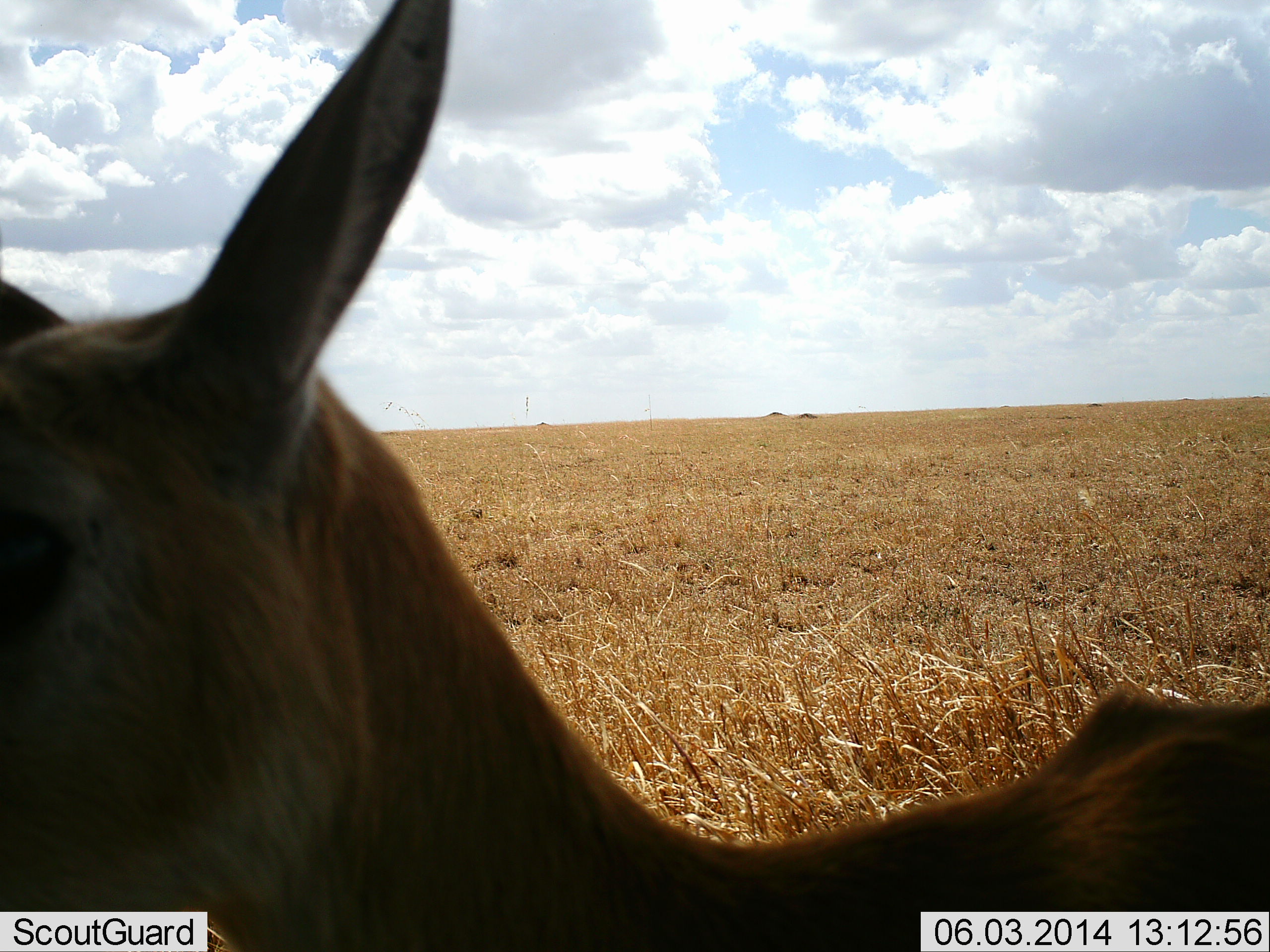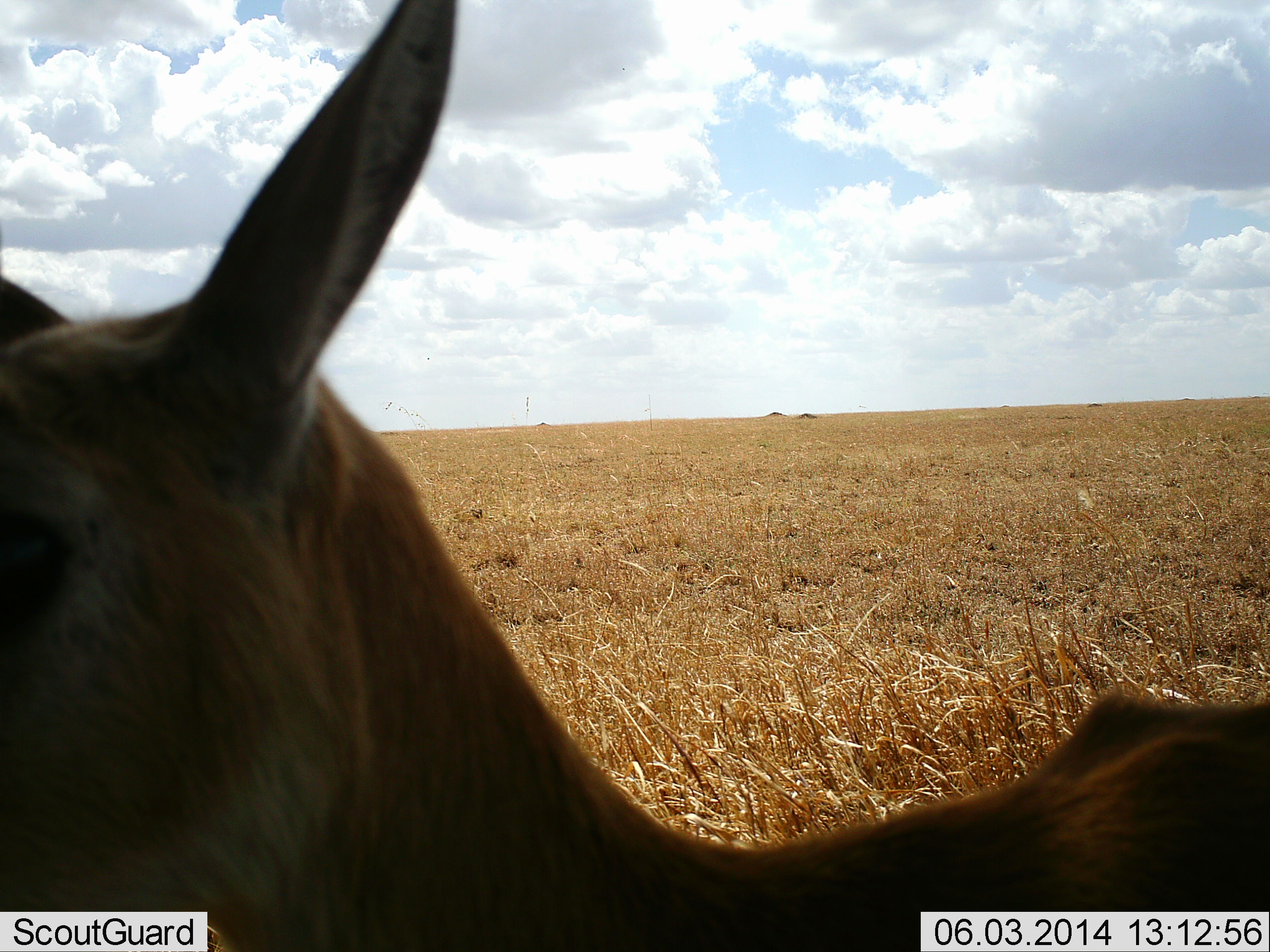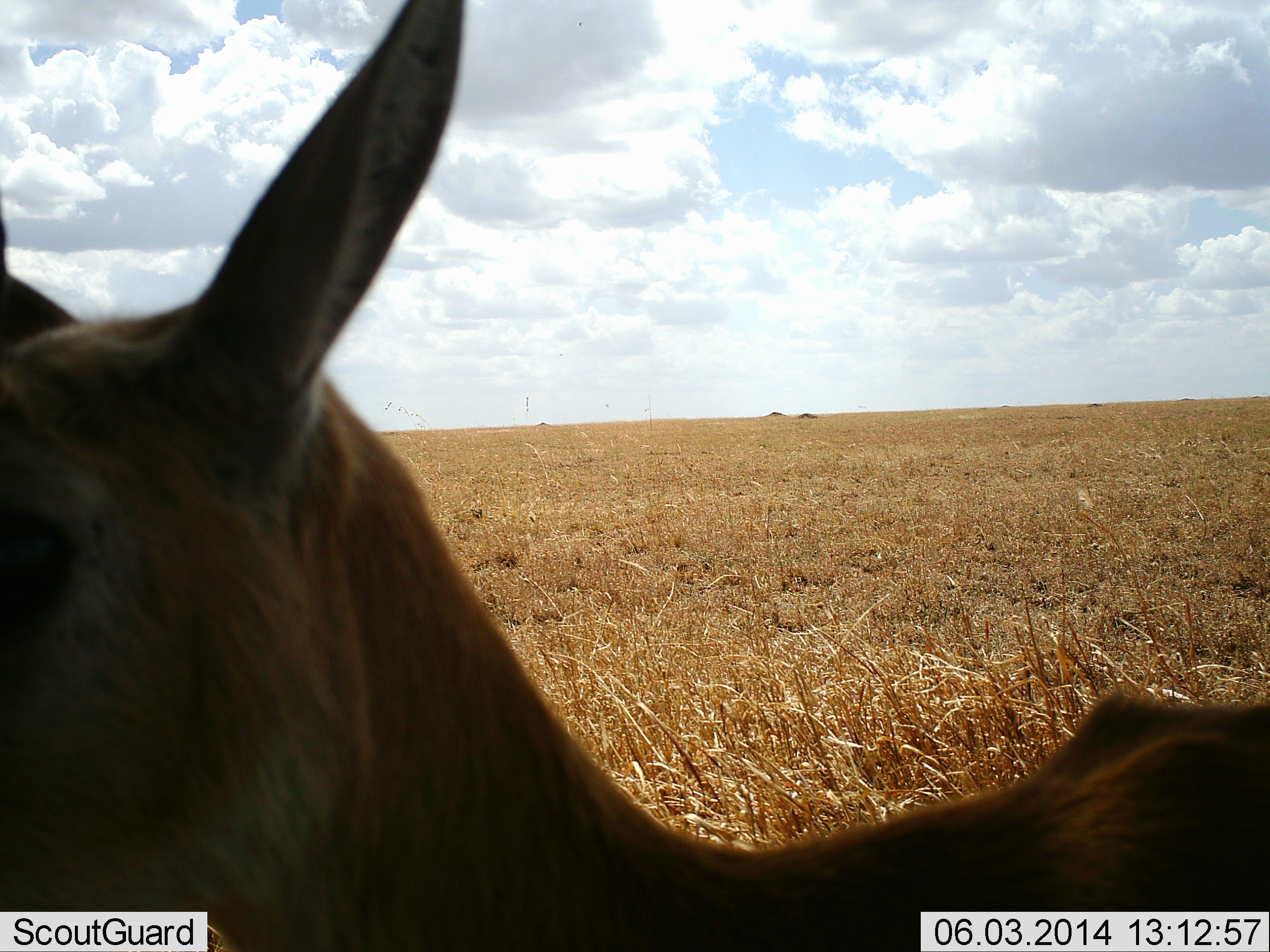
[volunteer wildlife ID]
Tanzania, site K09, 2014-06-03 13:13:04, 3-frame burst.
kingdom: Animalia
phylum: Chordata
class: Mammalia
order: Artiodactyla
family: Bovidae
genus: Eudorcas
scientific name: Eudorcas thomsonii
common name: thomson's gazelle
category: gazellethomsons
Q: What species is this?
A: Gazellethomsons (thomson's gazelle) (Eudorcas thomsonii).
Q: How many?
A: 1.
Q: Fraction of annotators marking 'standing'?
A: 100%.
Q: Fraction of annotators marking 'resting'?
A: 0%.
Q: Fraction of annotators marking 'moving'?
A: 0%.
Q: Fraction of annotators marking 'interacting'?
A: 0%.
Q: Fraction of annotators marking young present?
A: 0%.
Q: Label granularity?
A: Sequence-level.